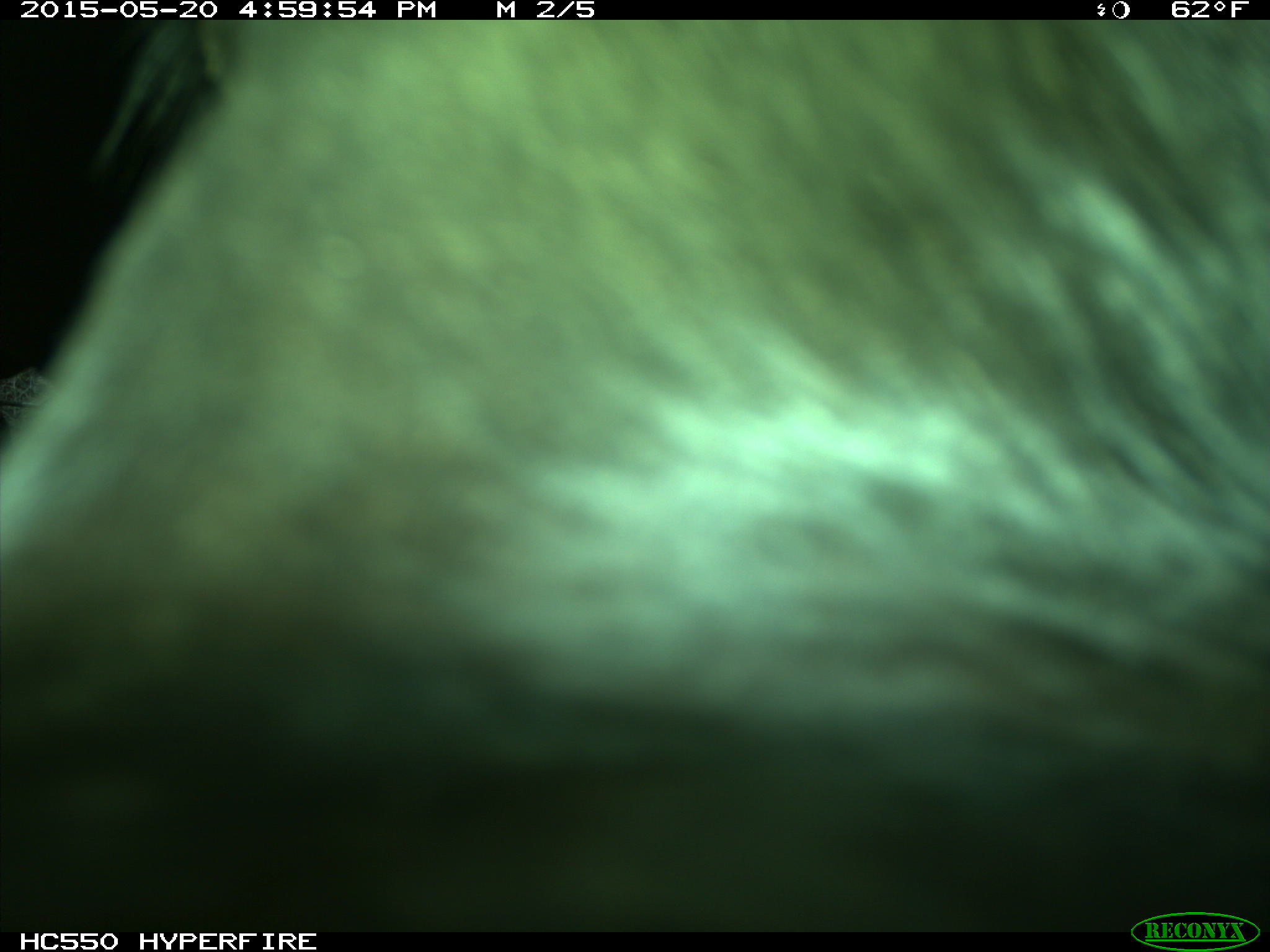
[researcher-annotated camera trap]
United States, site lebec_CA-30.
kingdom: Animalia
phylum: Chordata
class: Mammalia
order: Artiodactyla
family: Bovidae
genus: Bos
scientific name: Bos taurus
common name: domestic cow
Bos taurus (domestic cow).